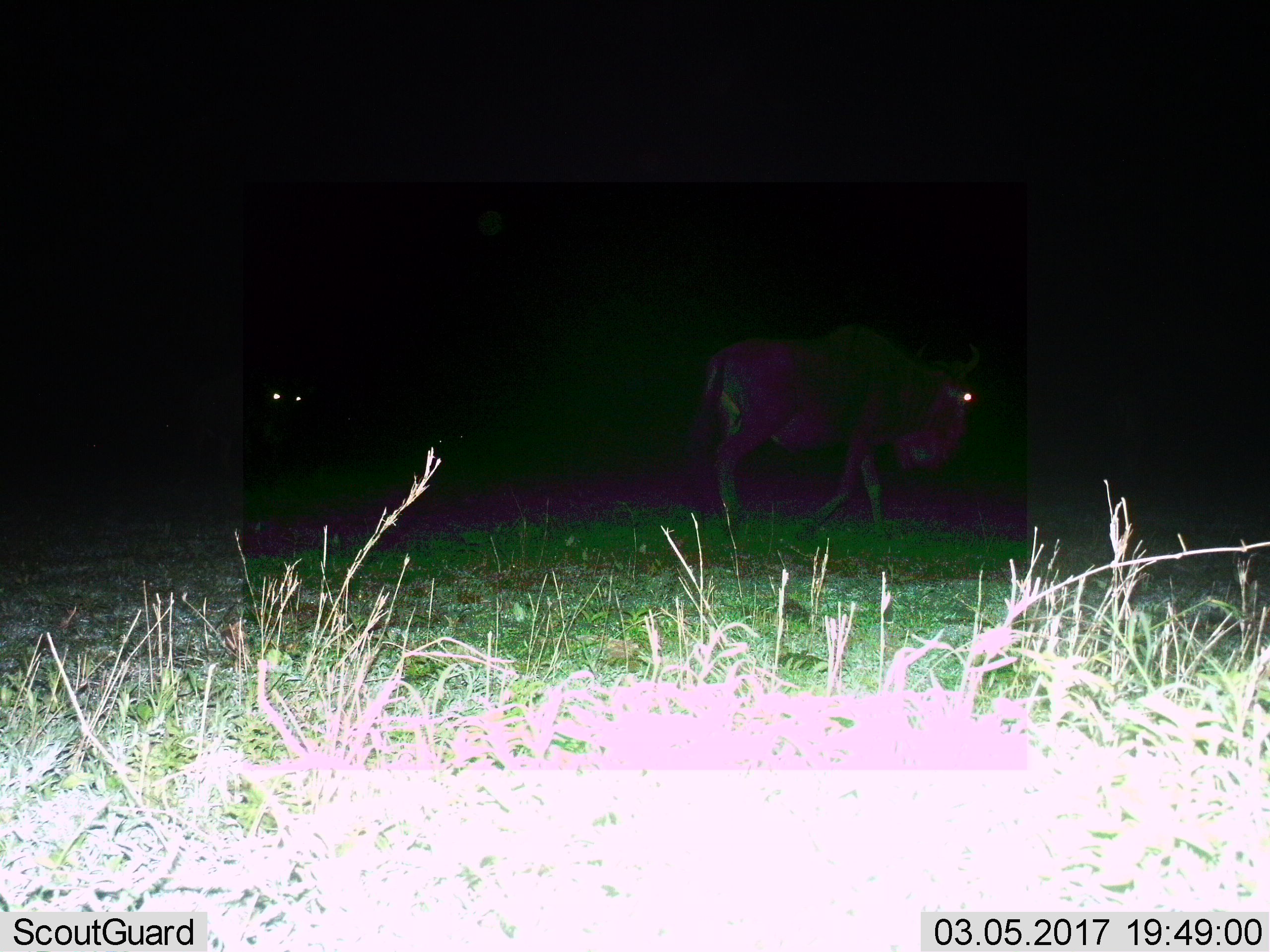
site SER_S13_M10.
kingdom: Animalia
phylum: Chordata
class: Mammalia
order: Artiodactyla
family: Bovidae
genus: Connochaetes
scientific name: Connochaetes taurinus taurinus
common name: blue wildebeest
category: wildebeestblue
Wildebeestblue (blue wildebeest) (Connochaetes taurinus taurinus), count 2. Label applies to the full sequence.